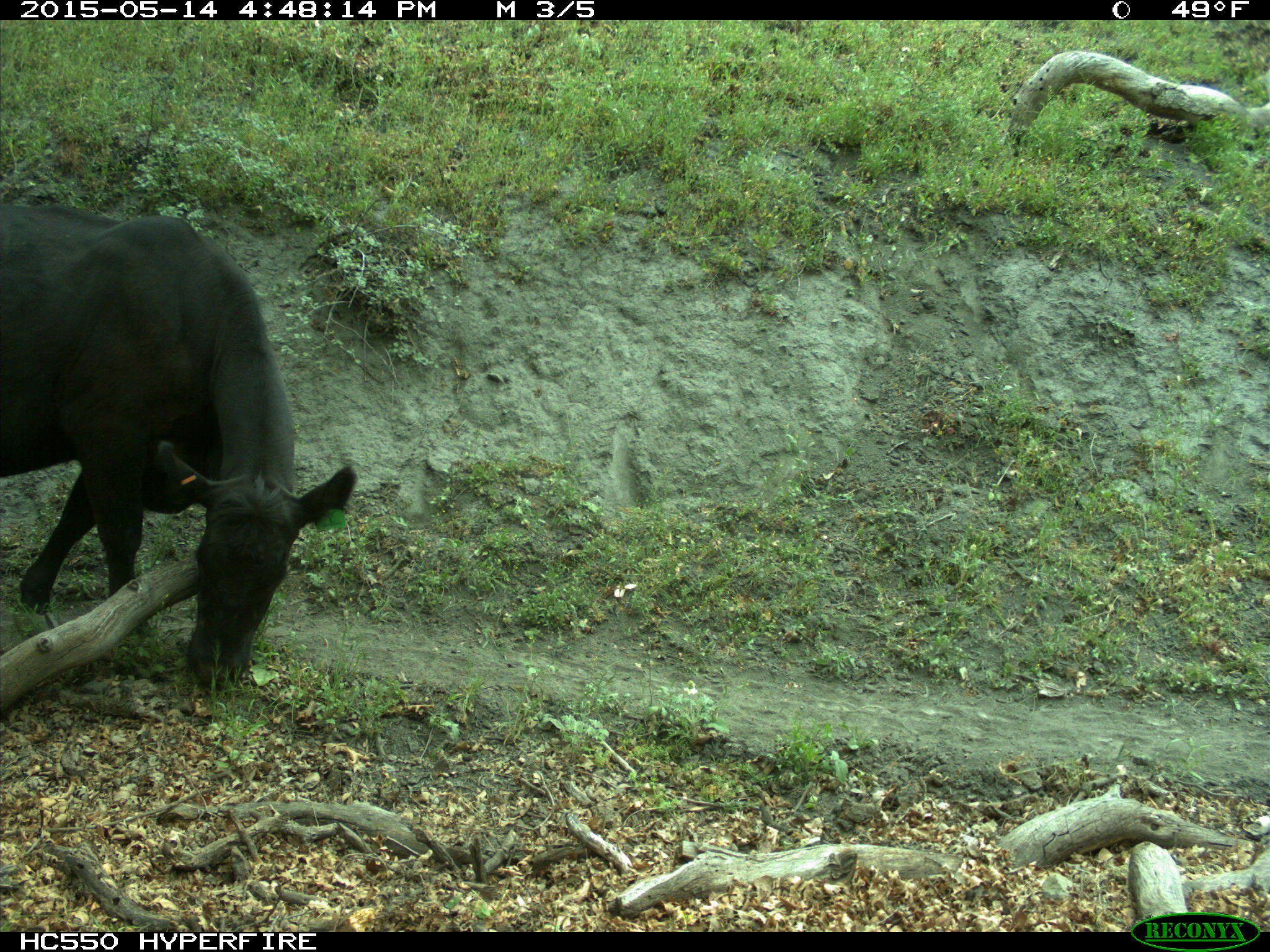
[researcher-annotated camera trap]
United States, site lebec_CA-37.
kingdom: Animalia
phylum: Chordata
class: Mammalia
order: Artiodactyla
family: Bovidae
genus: Bos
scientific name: Bos taurus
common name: domestic cow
Bos taurus (domestic cow).